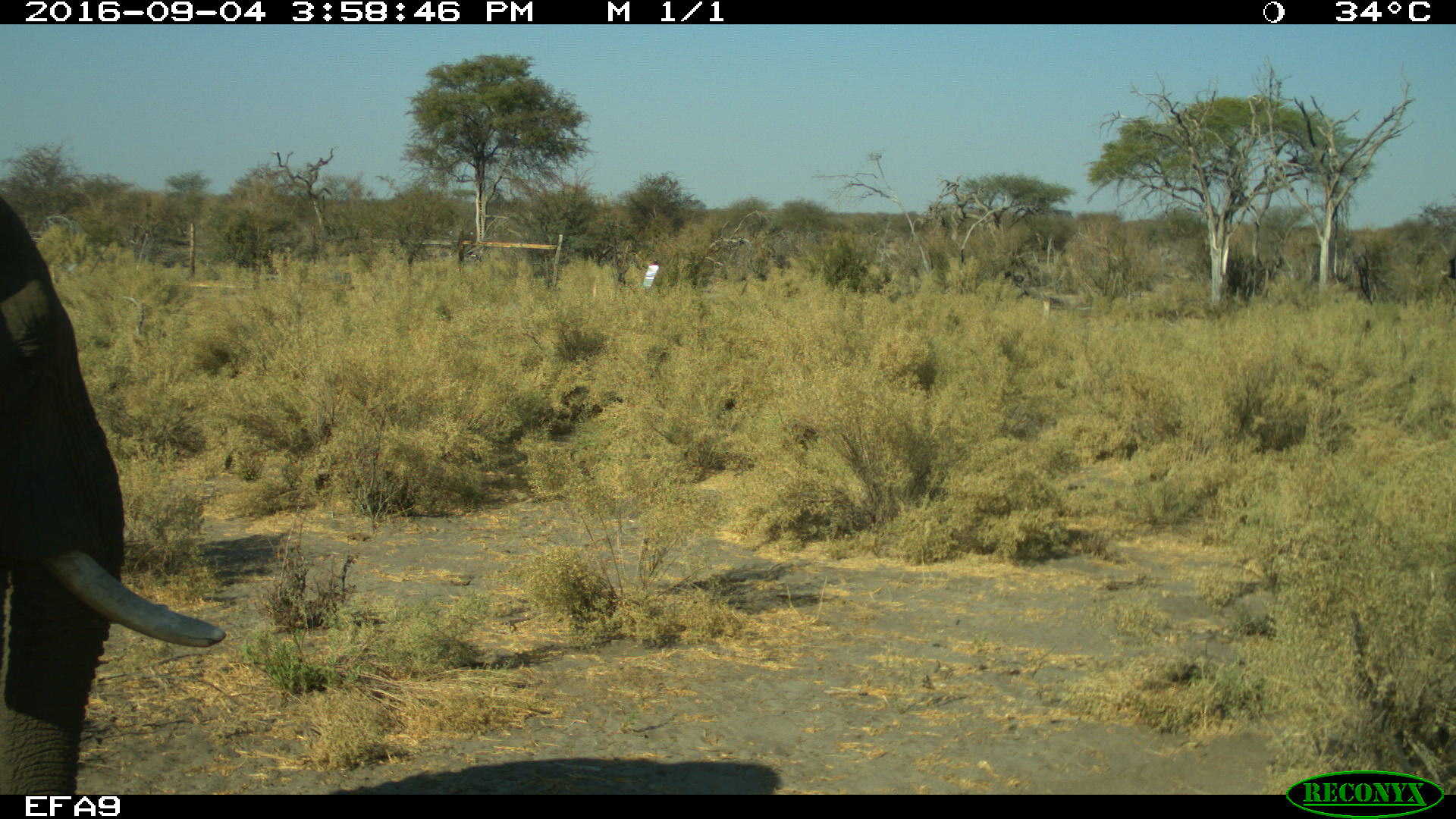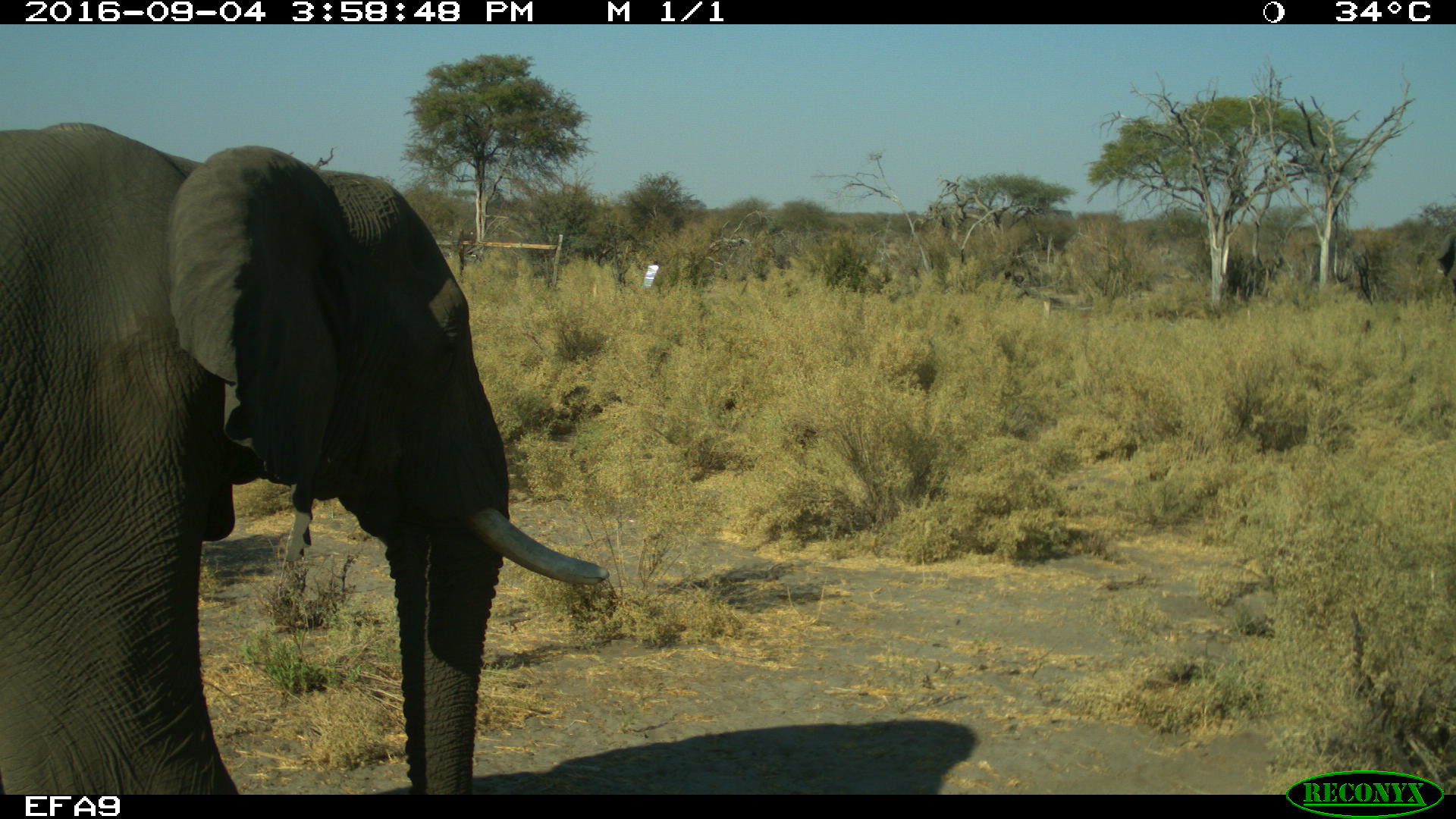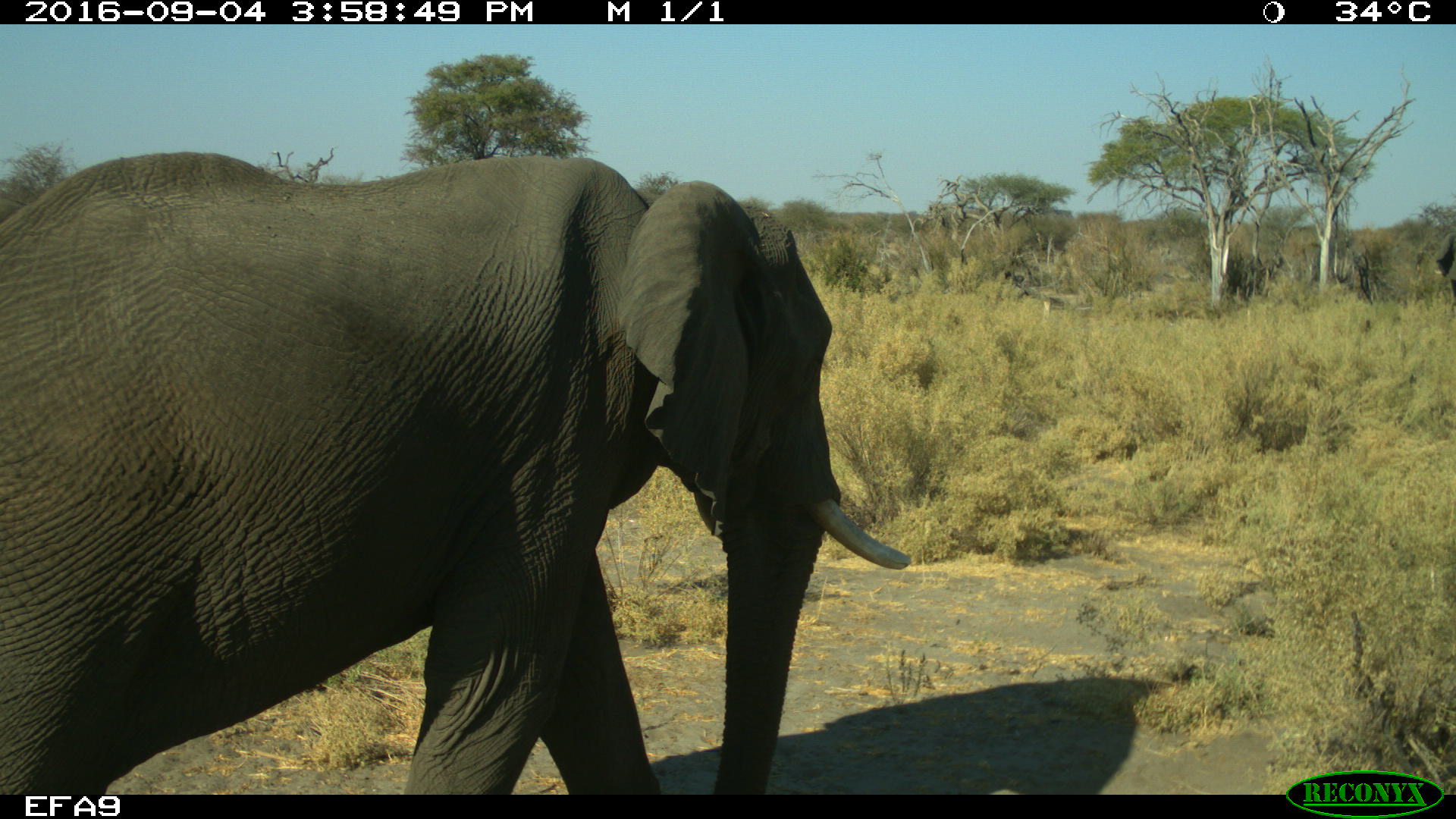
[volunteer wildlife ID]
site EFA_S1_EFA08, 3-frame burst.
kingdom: Animalia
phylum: Chordata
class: Mammalia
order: Proboscidea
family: Elephantidae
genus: Loxodonta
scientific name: Loxodonta africana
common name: african bush elephant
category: elephant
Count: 1.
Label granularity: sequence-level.